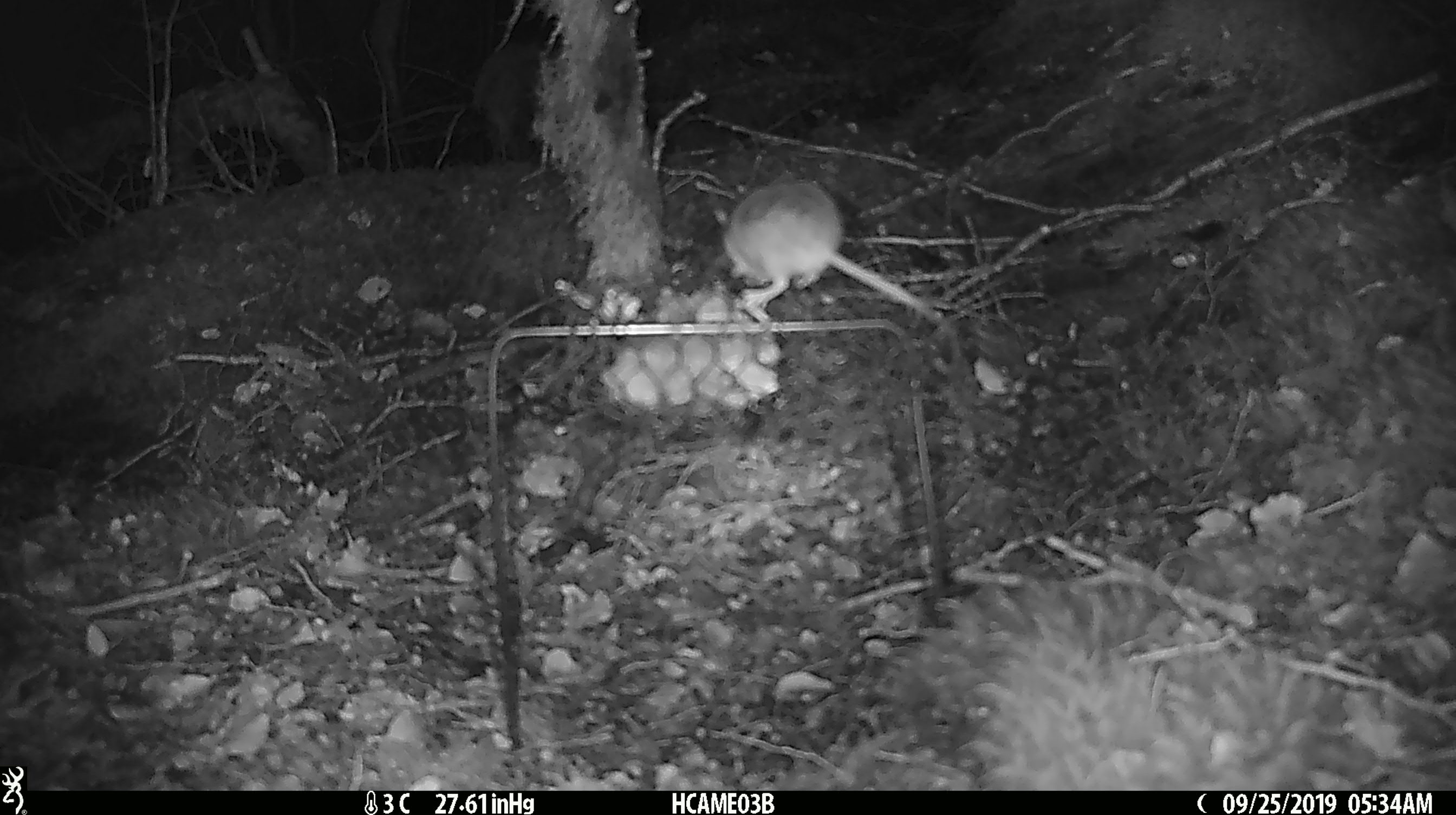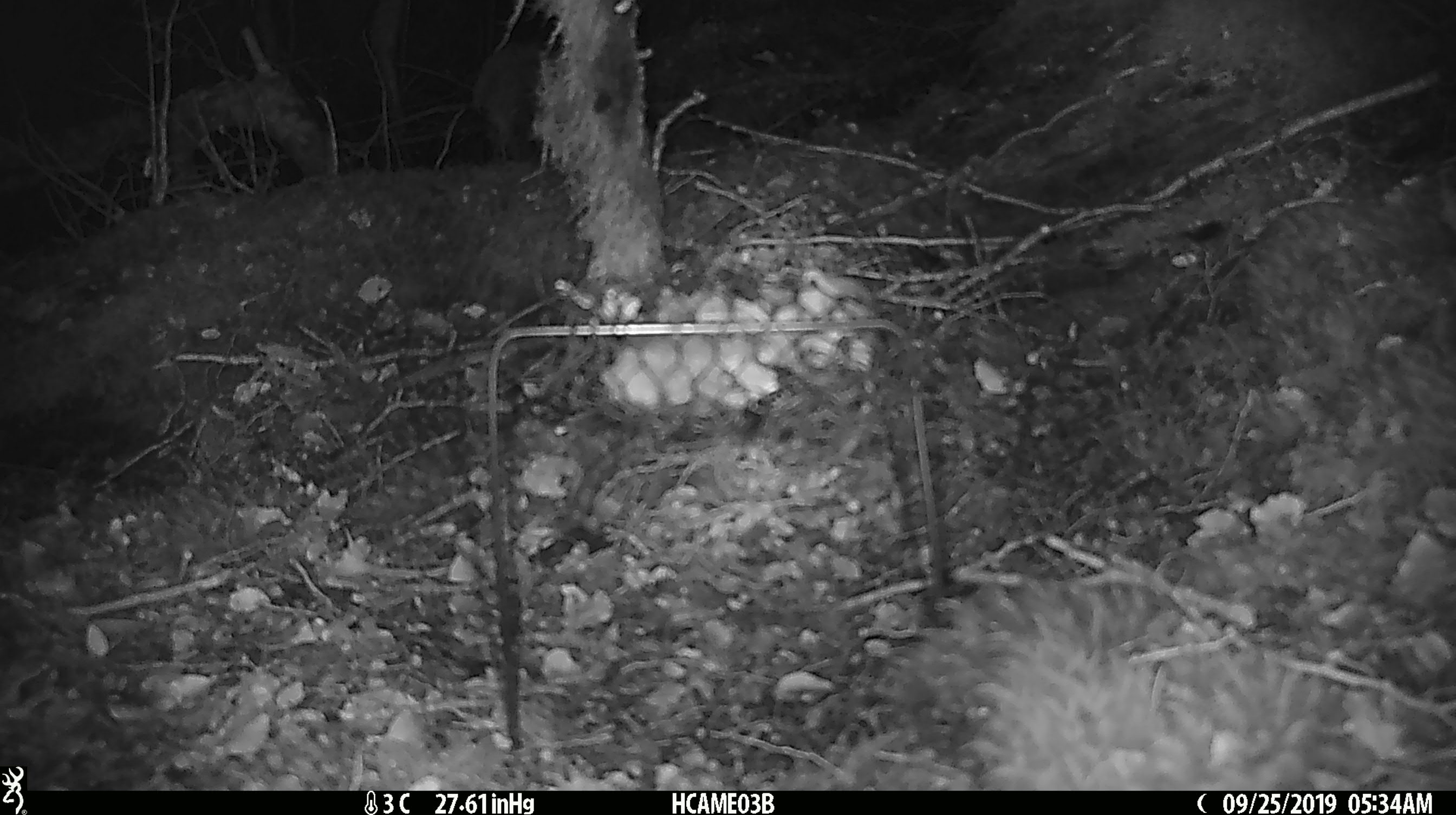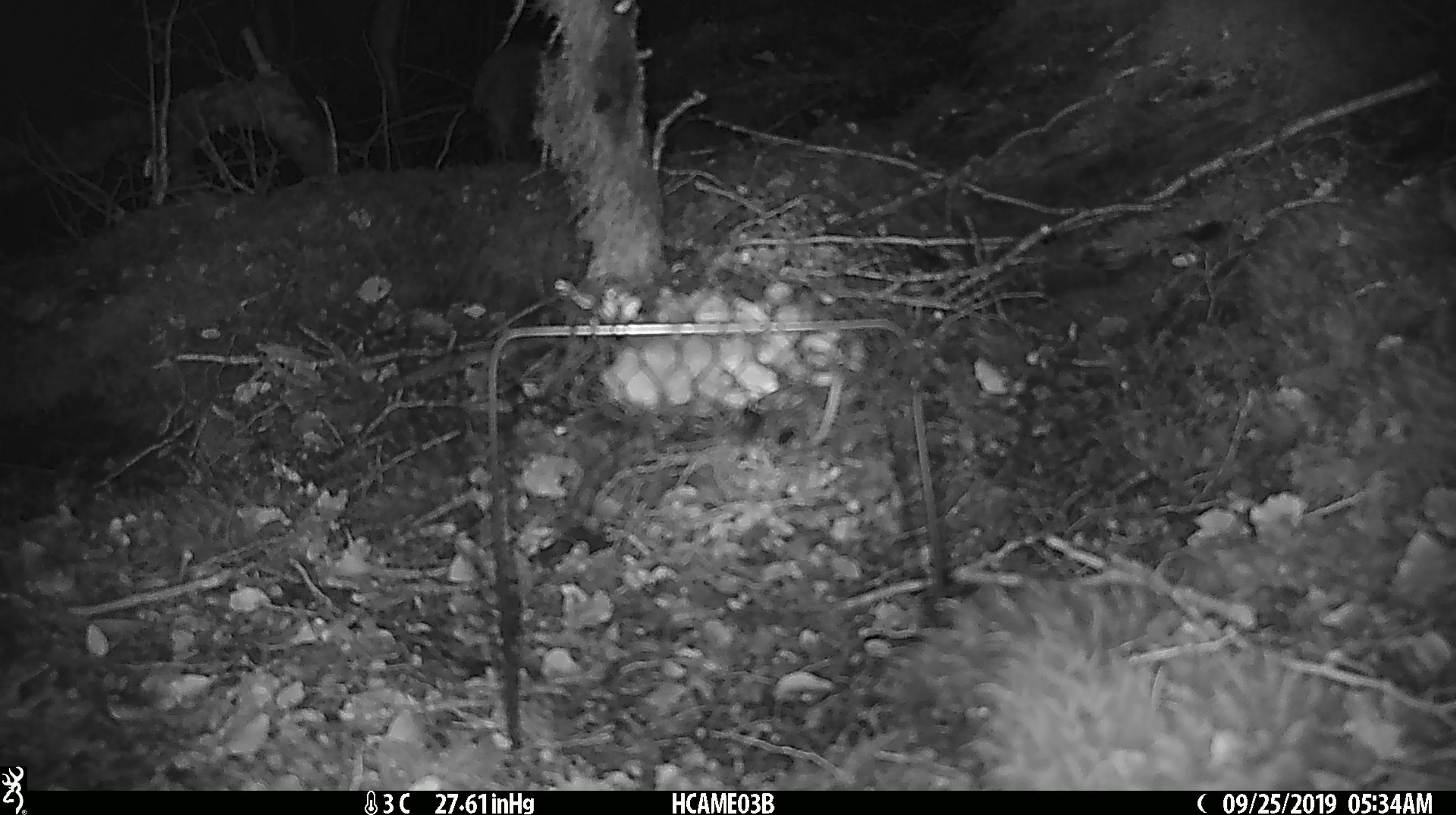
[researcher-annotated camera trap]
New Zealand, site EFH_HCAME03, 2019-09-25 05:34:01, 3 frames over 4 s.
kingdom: Animalia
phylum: Chordata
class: Mammalia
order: Rodentia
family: Muridae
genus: Mus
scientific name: Mus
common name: mouse